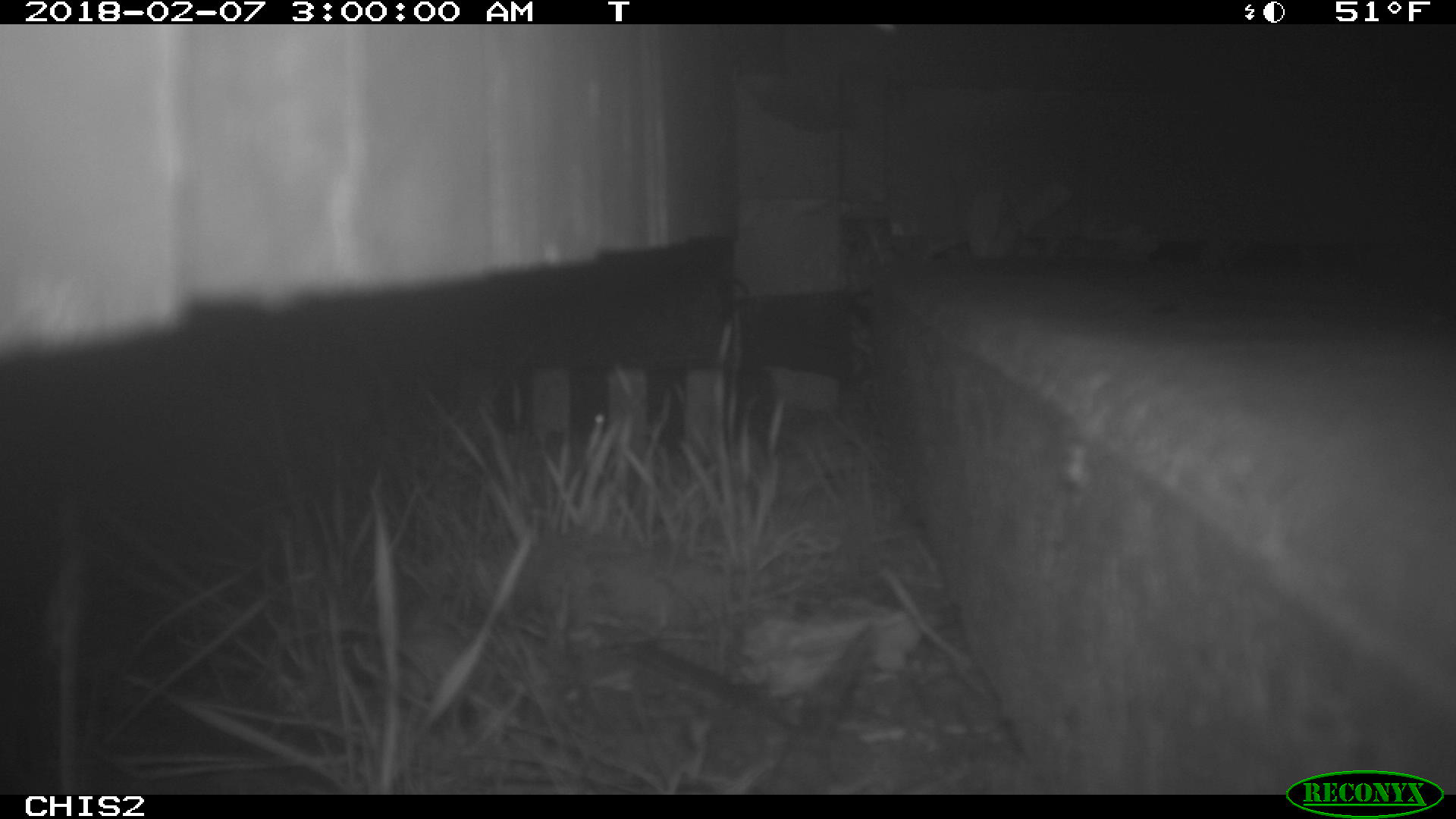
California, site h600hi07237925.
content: no animal present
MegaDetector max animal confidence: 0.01